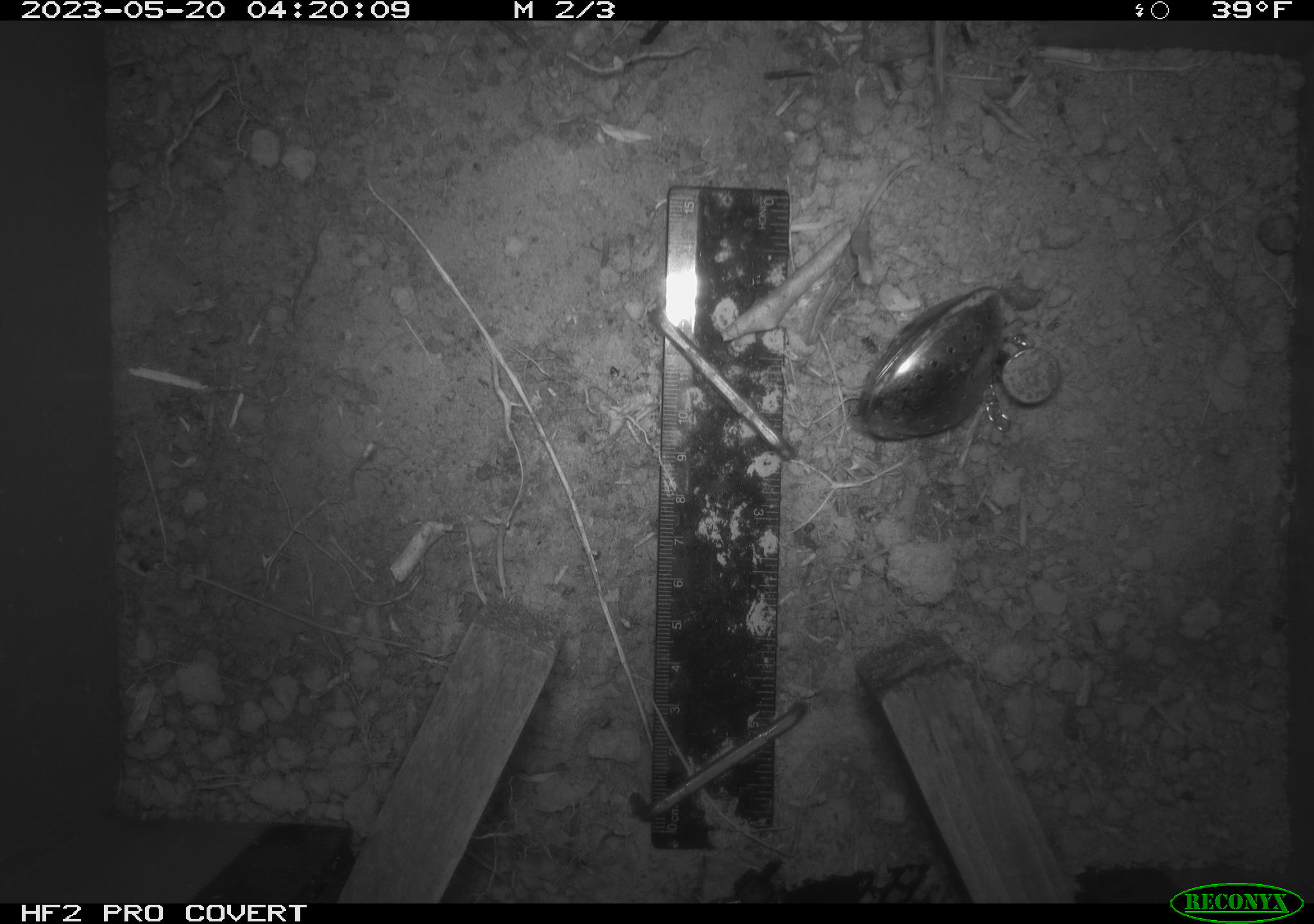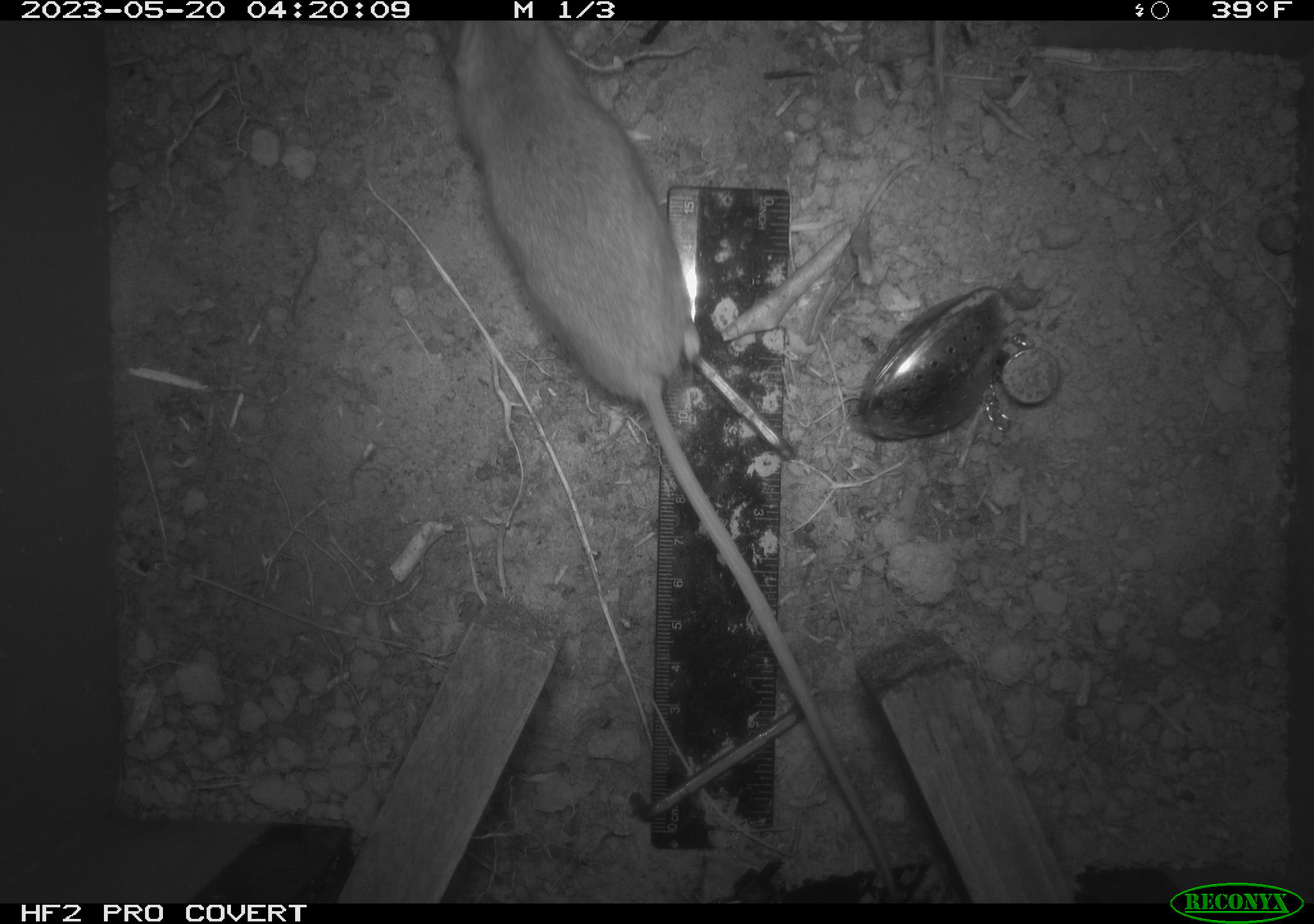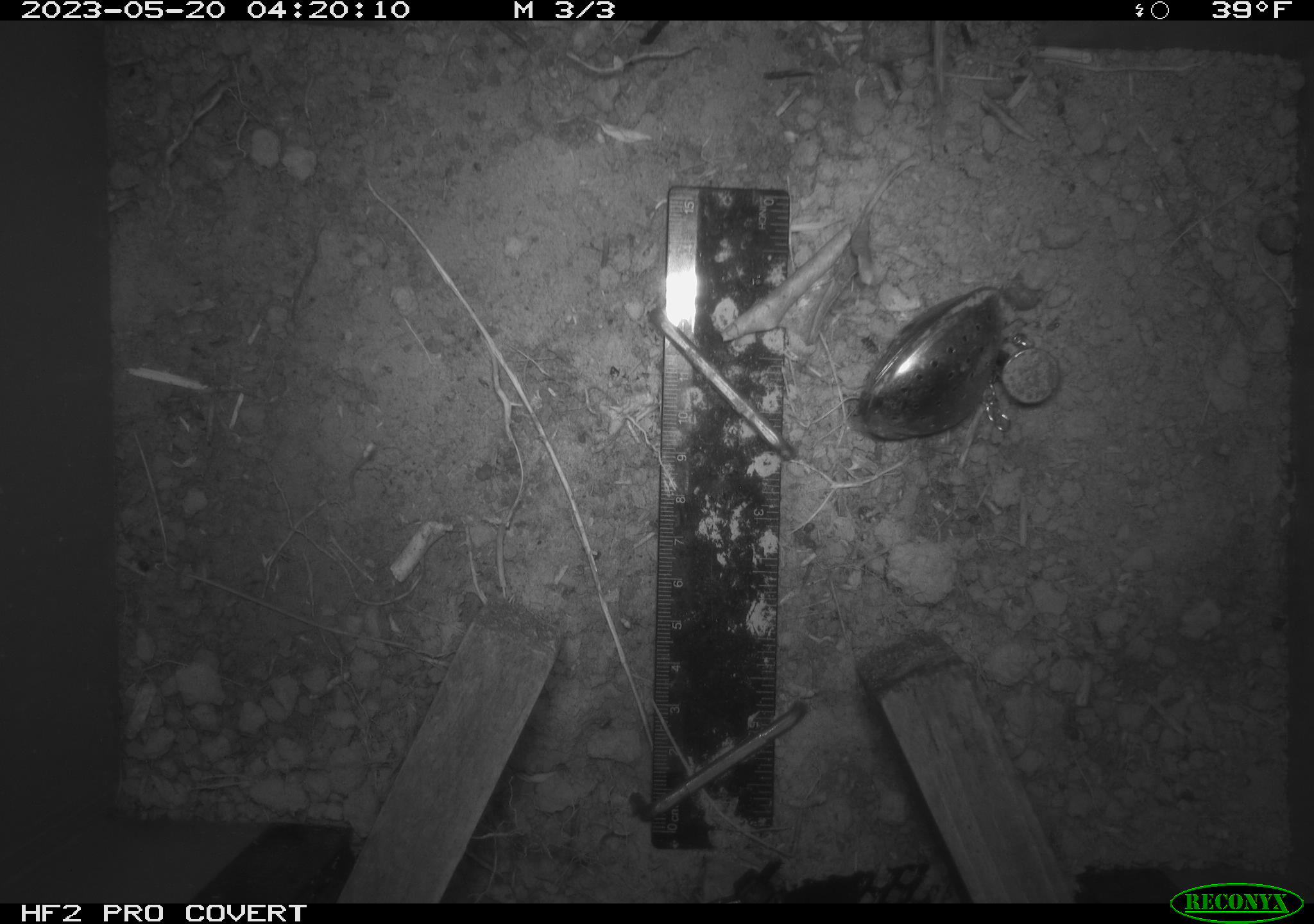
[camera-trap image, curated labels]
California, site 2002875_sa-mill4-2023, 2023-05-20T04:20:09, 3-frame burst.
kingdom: Animalia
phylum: Chordata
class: Mammalia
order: Rodentia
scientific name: Rodentia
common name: mouse species